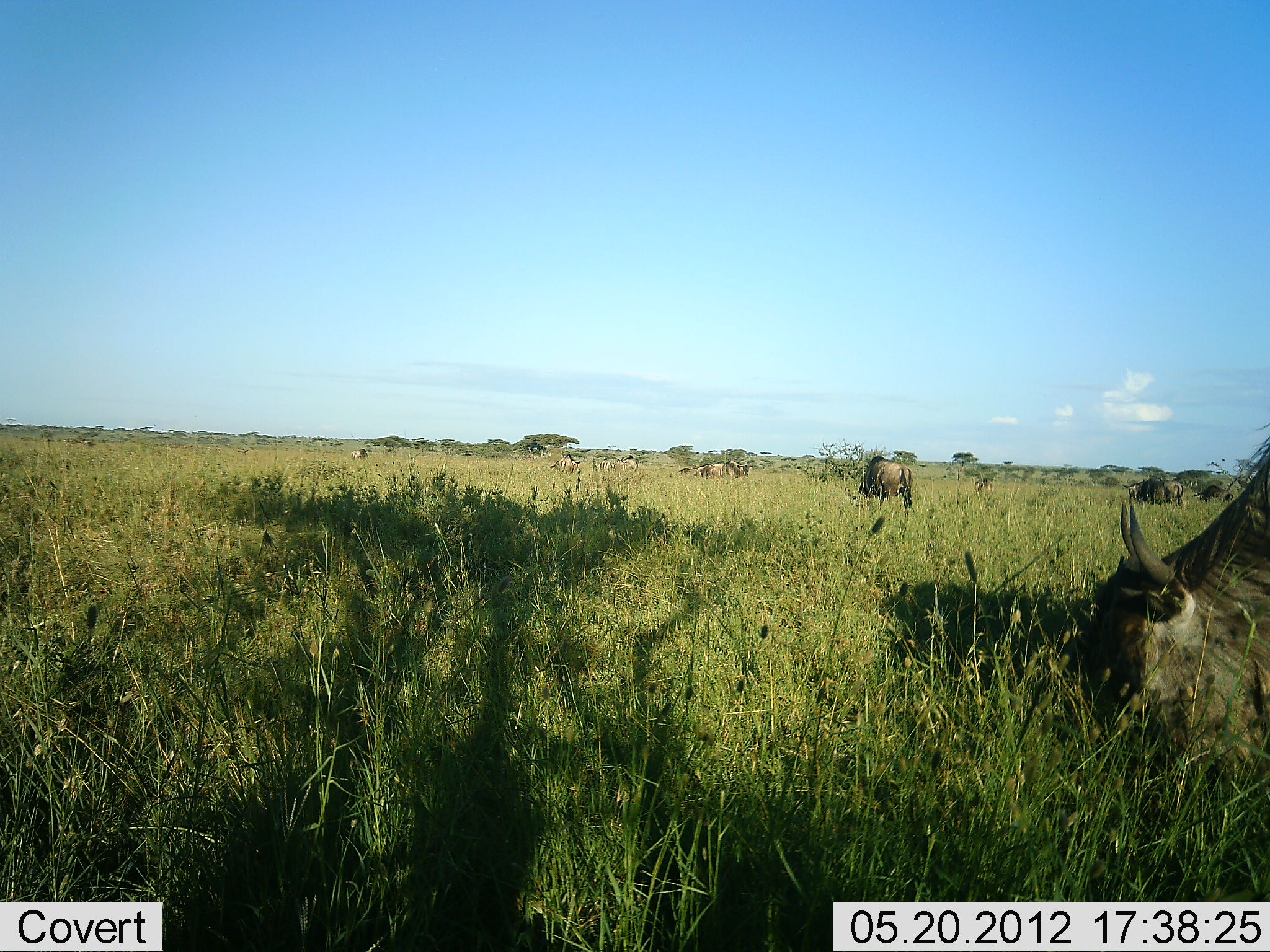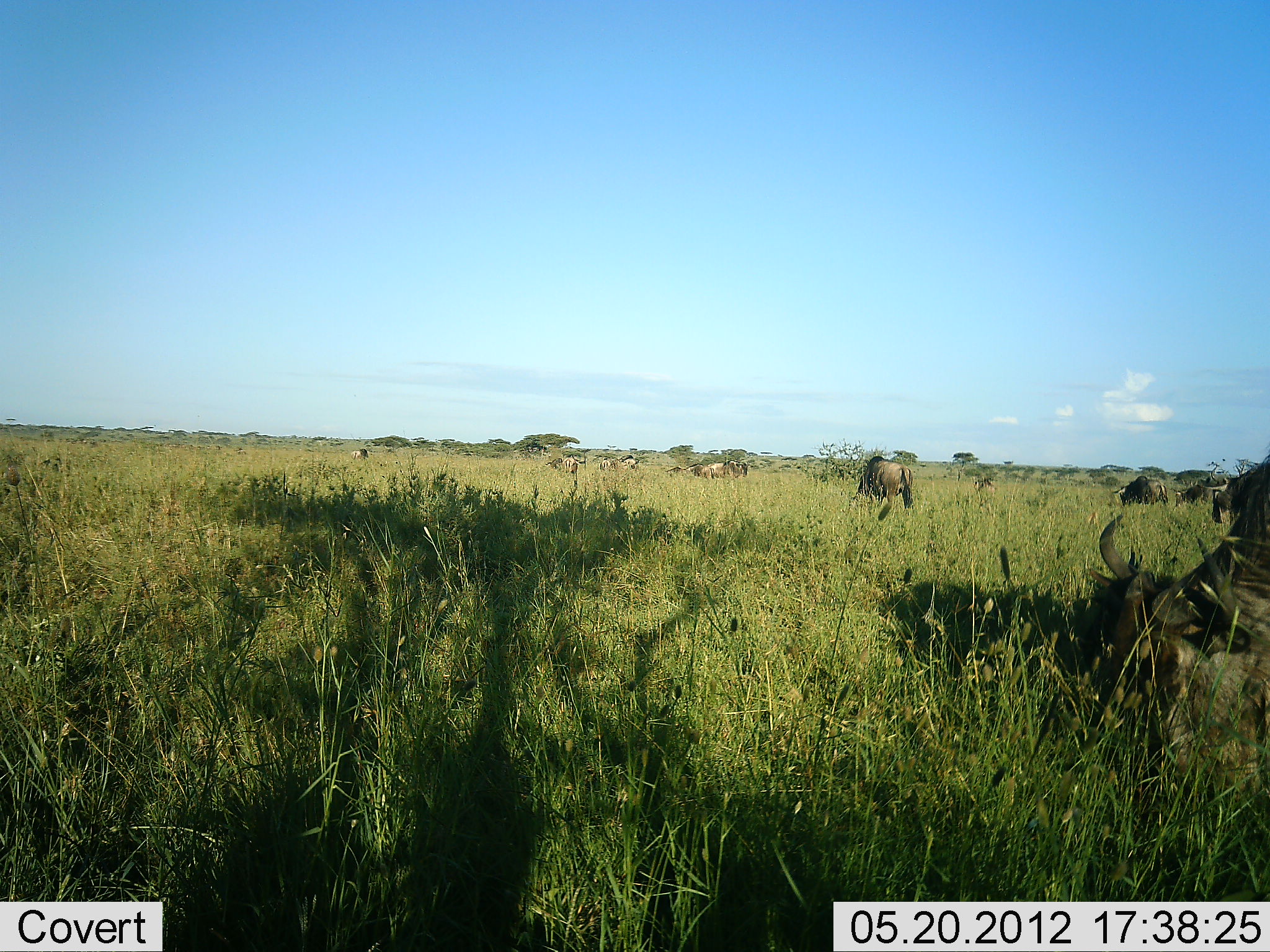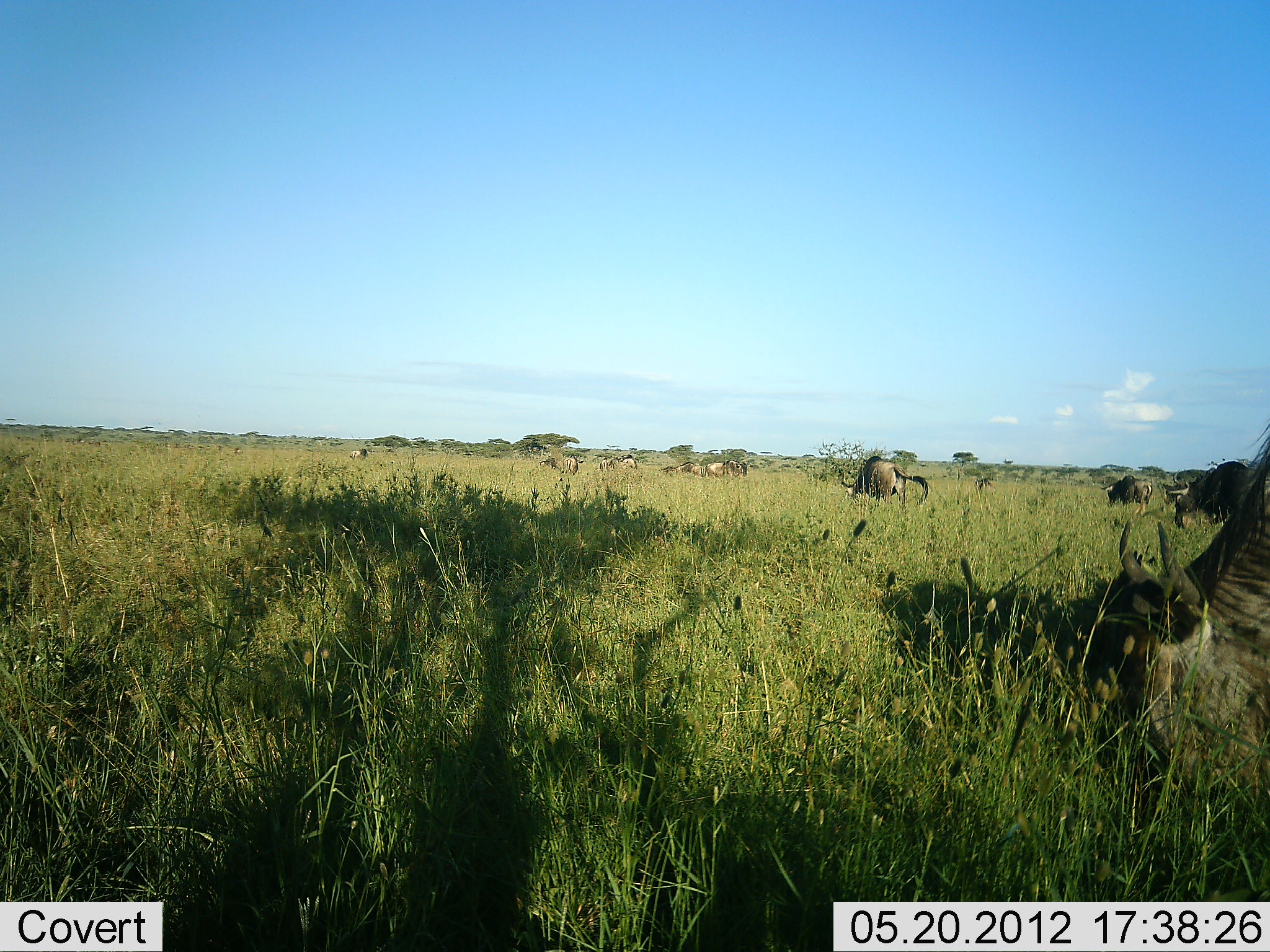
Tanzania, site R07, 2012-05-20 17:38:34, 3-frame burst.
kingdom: Animalia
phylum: Chordata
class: Mammalia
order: Artiodactyla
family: Bovidae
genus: Connochaetes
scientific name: Connochaetes taurinus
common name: blue wildebeest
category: wildebeest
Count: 9.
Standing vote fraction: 40%.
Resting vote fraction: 0%.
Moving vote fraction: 20%.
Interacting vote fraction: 0%.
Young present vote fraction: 0%.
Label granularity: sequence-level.